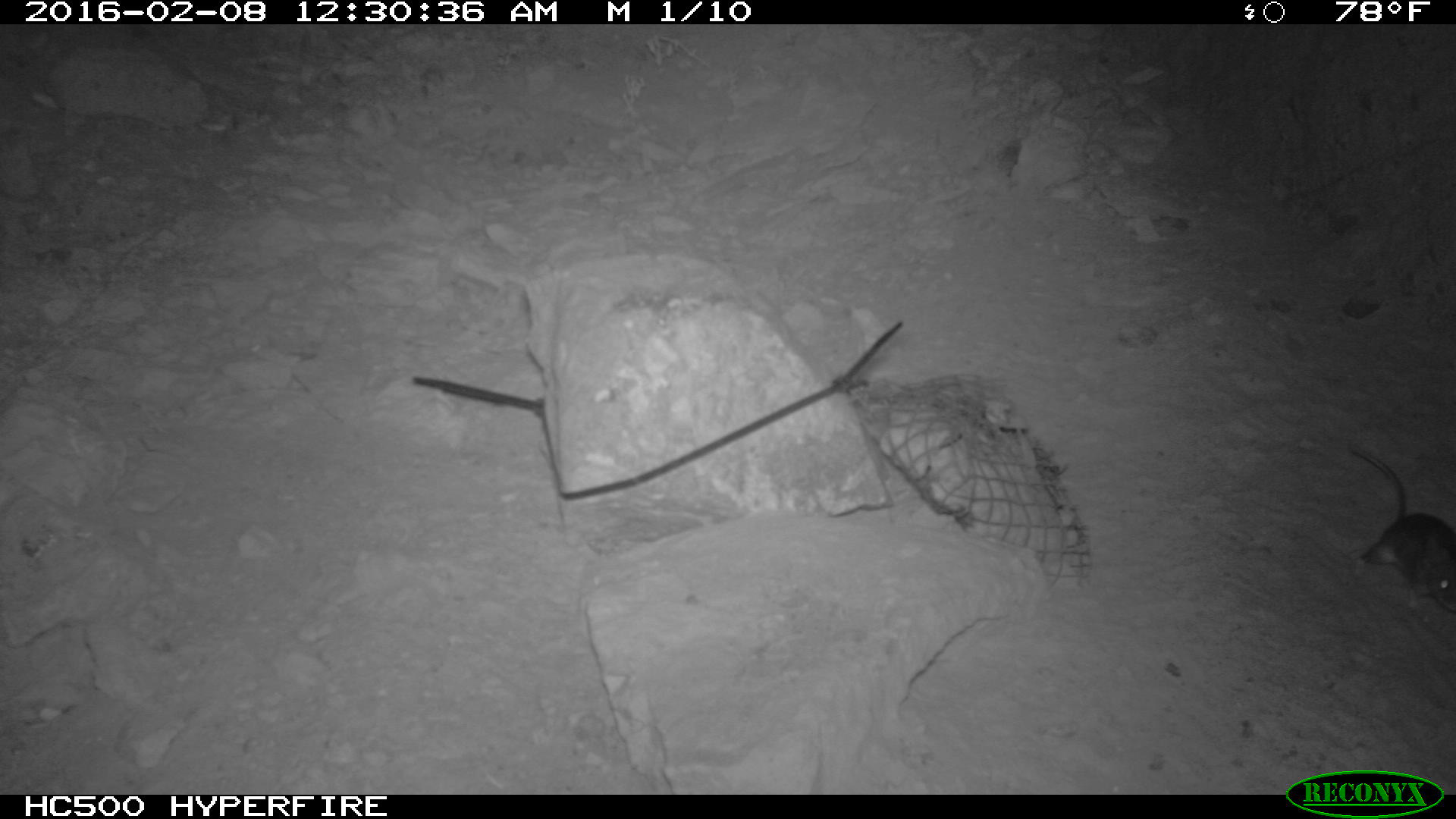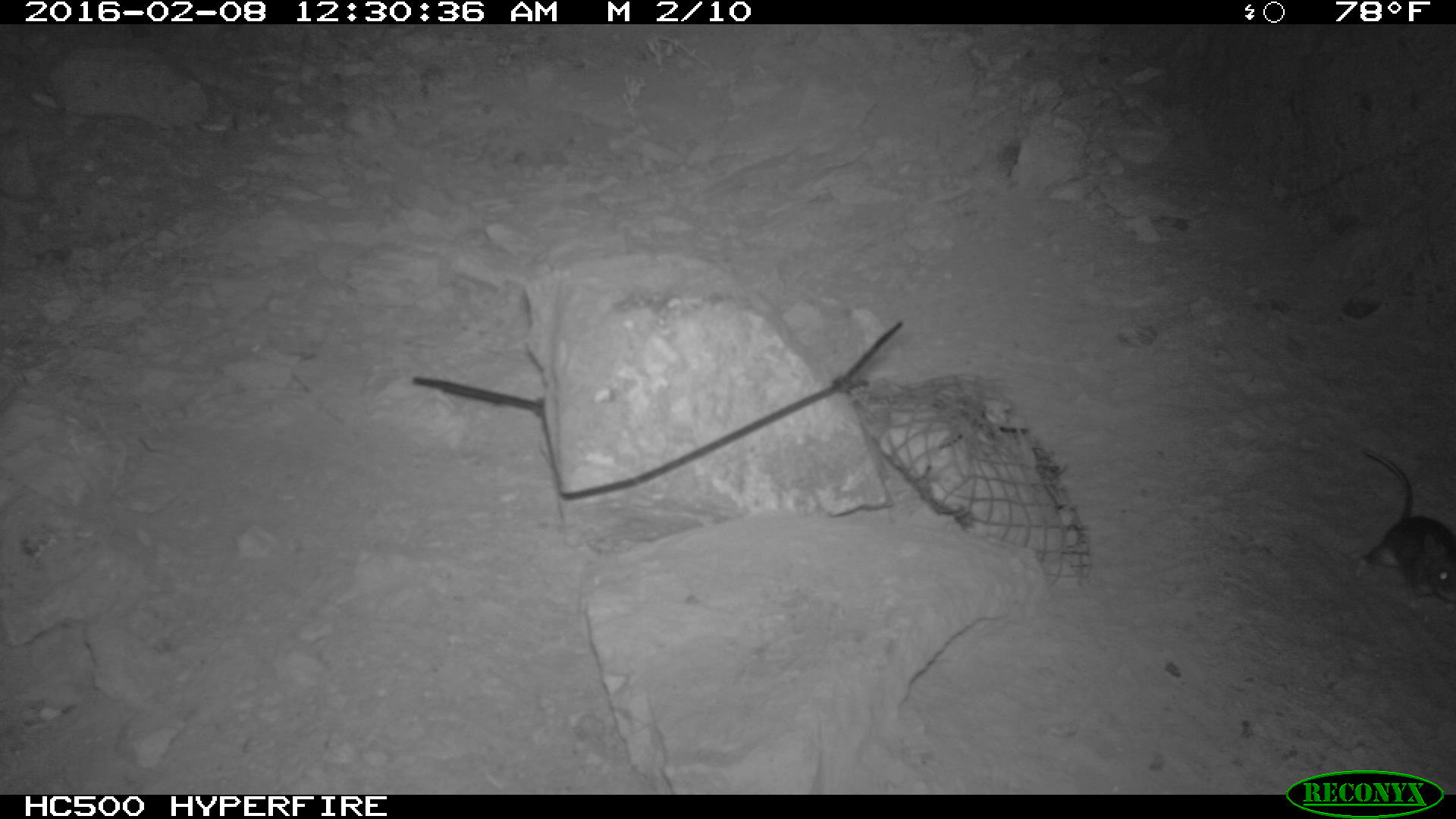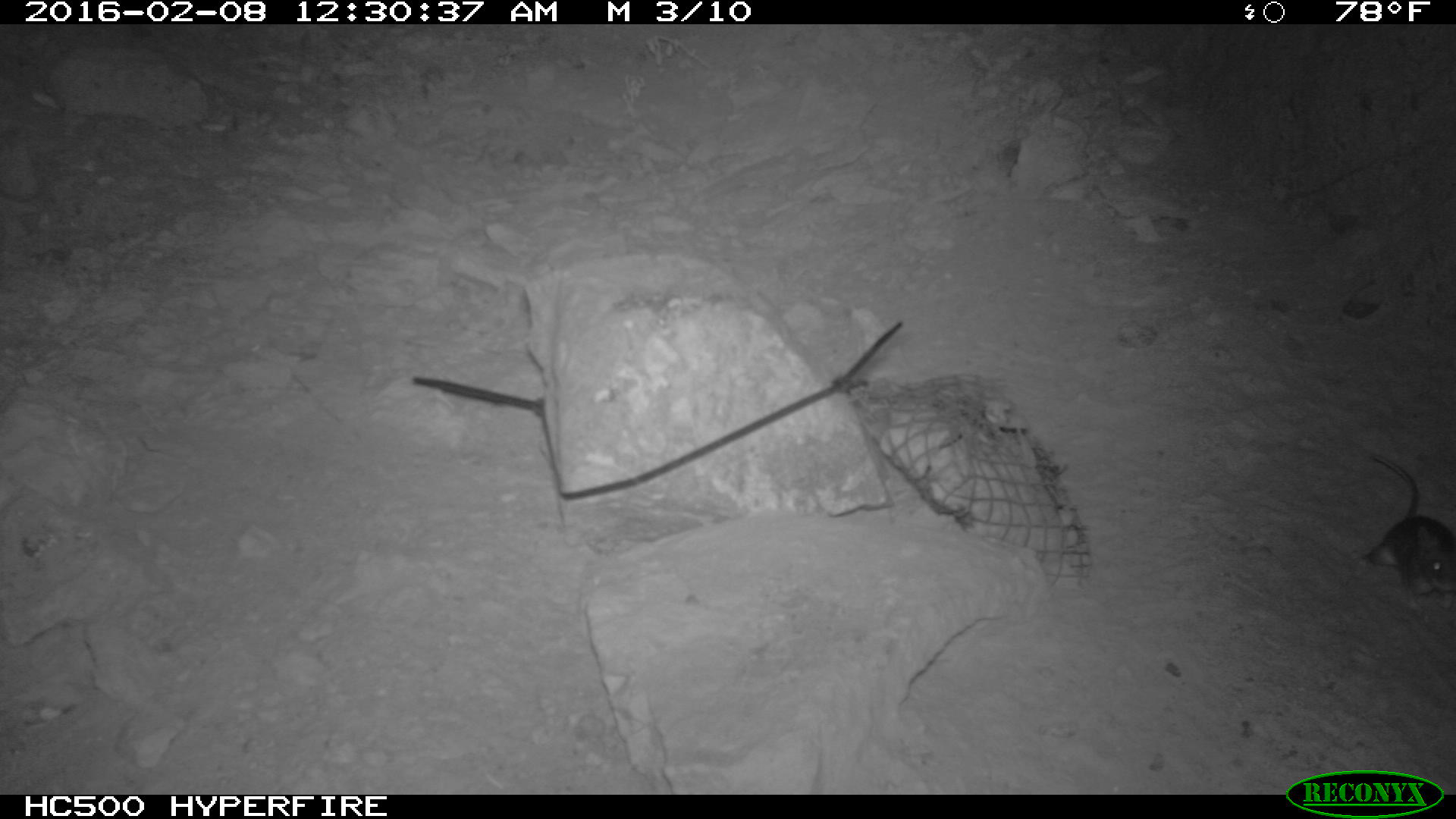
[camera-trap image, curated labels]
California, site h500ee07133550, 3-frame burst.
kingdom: Animalia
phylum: Chordata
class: Mammalia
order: Rodentia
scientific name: Rodentia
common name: rodent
Rodent (Rodentia).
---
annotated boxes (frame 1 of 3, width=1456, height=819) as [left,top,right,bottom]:
rodent: [1344,445,1455,613]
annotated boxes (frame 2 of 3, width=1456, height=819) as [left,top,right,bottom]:
rodent: [1350,447,1455,608]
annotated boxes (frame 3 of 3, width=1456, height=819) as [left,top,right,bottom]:
rodent: [1356,453,1454,599]